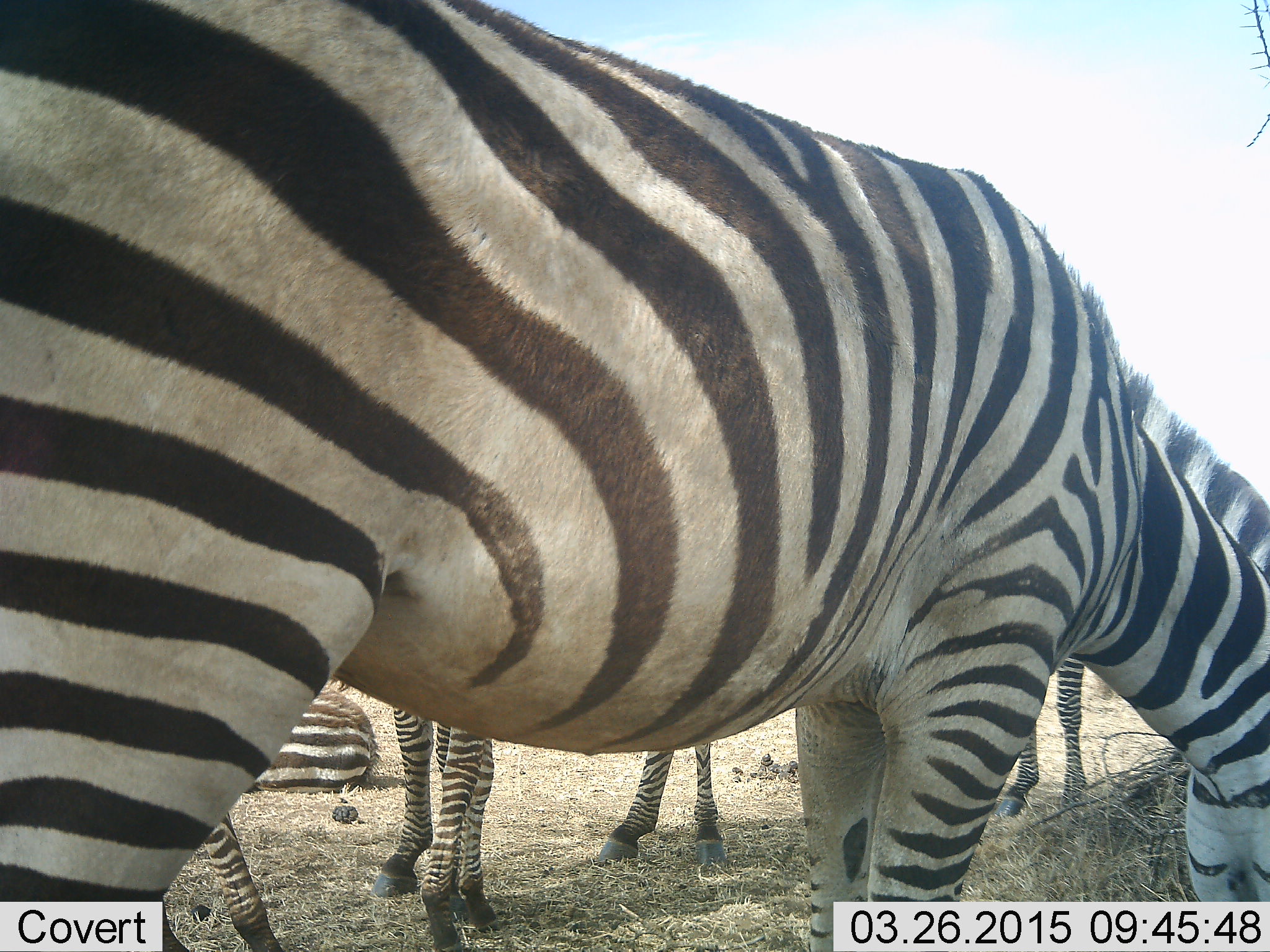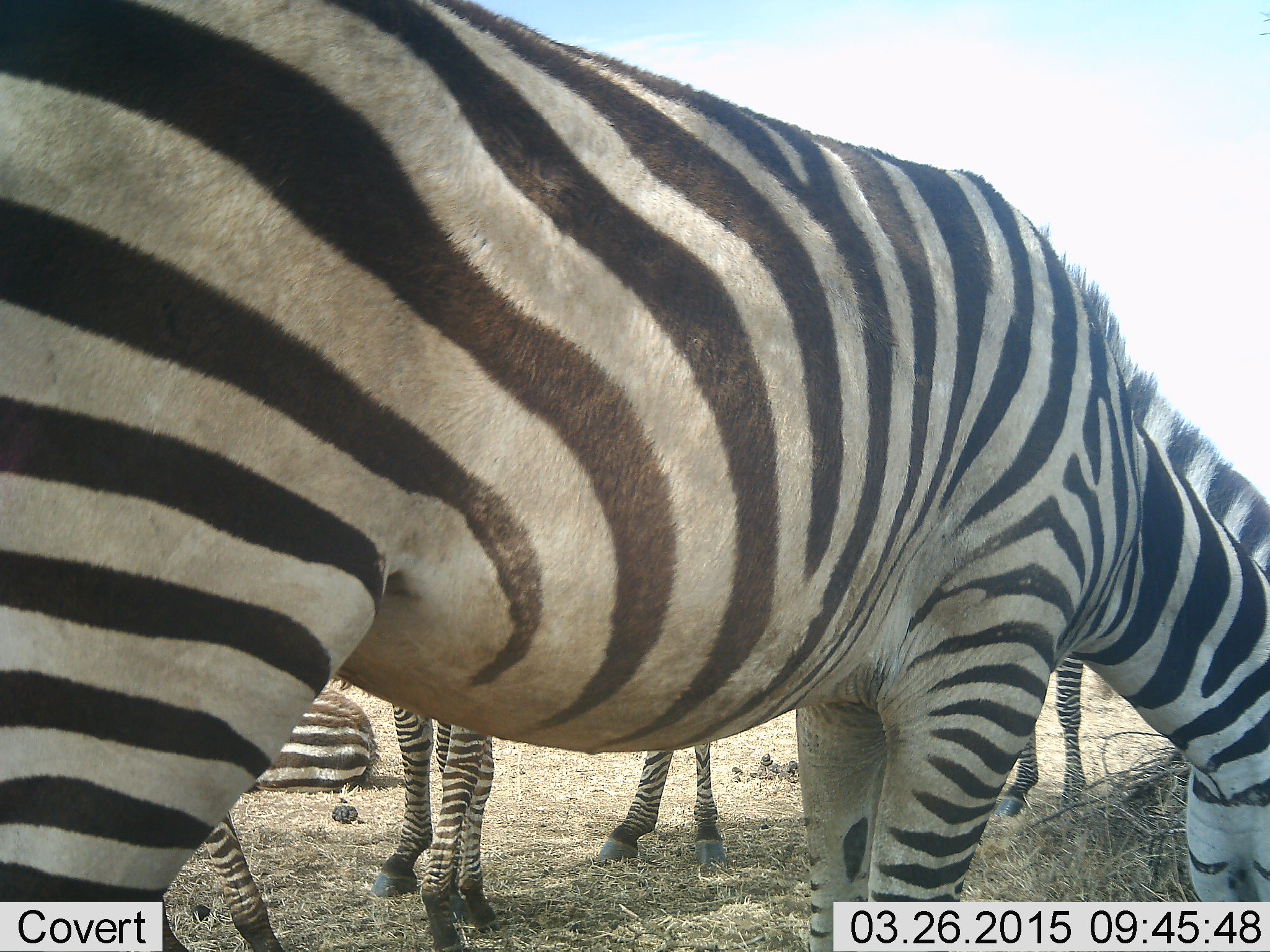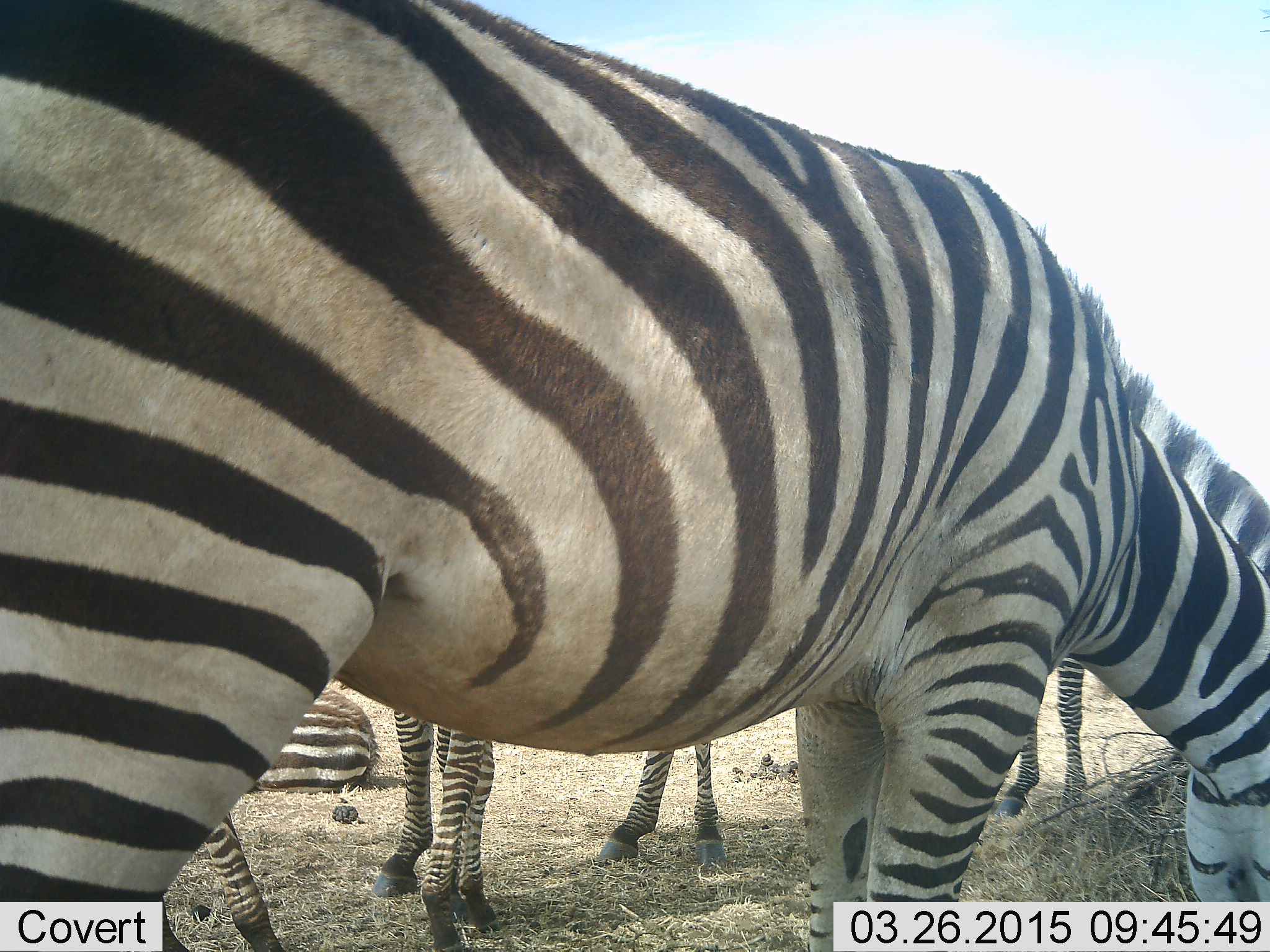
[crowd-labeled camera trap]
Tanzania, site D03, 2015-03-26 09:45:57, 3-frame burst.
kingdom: Animalia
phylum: Chordata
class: Mammalia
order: Perissodactyla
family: Equidae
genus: Equus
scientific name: Equus quagga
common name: plains zebra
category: zebra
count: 5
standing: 80%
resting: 70%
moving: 10%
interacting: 10%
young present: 0%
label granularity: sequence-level